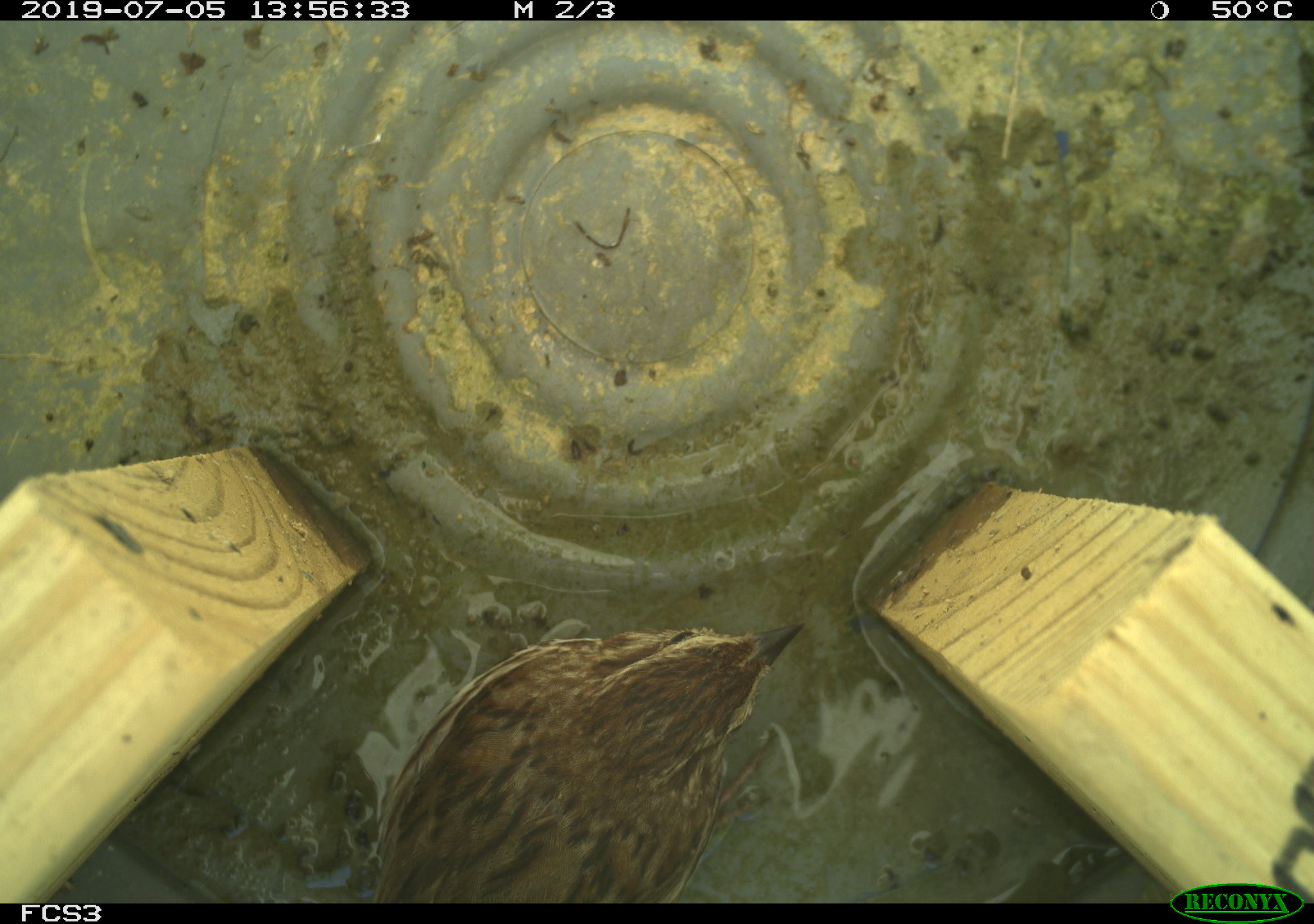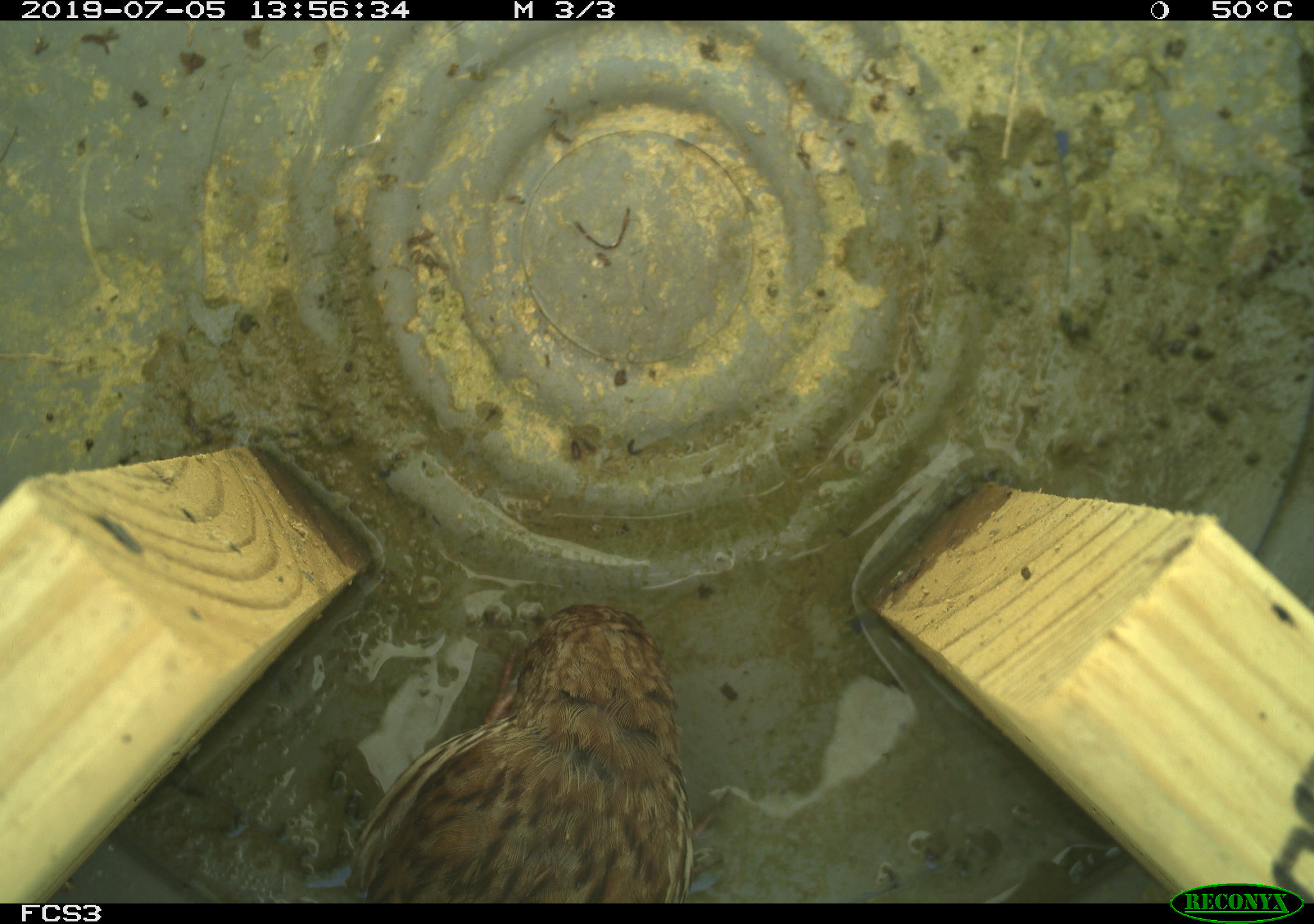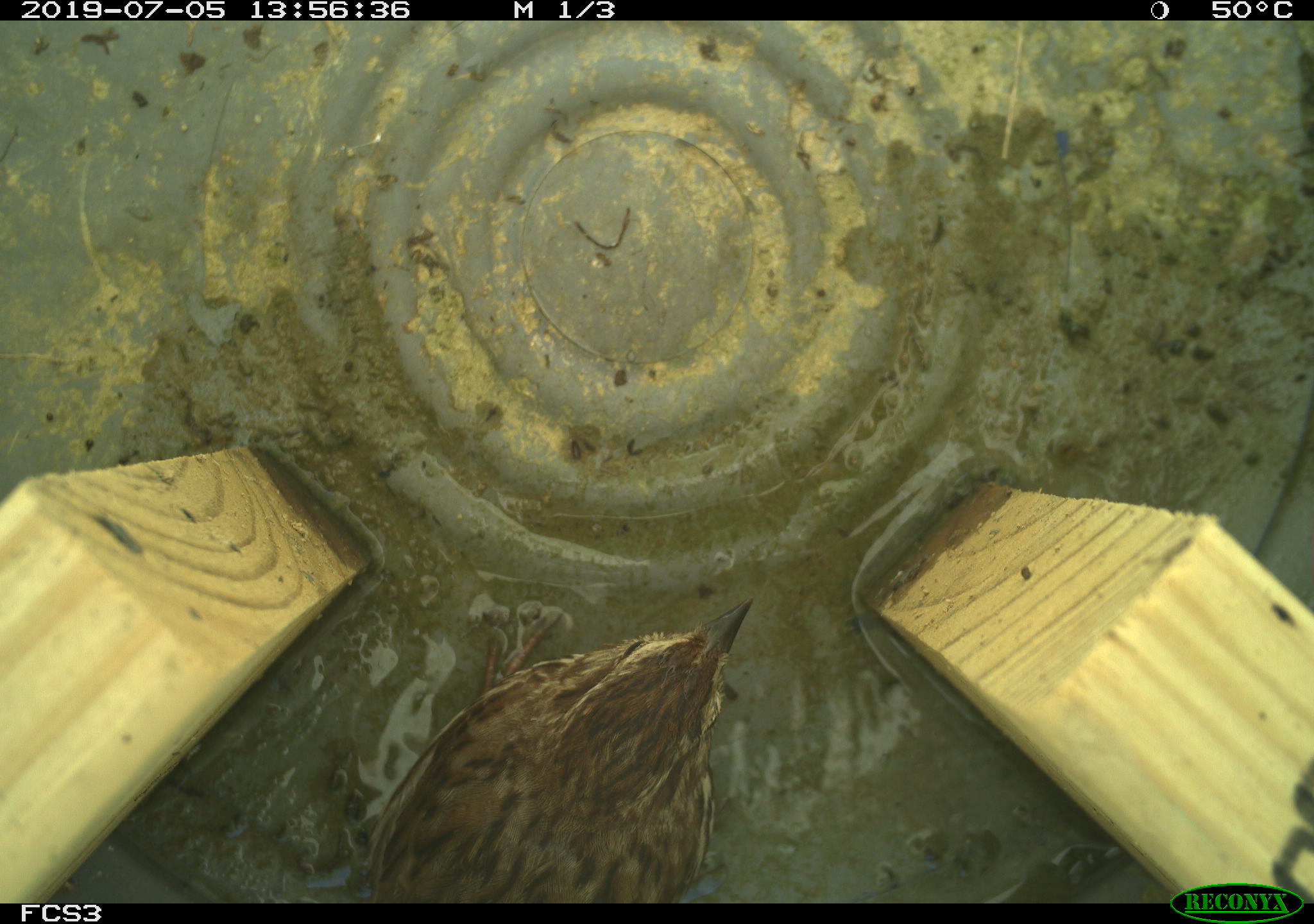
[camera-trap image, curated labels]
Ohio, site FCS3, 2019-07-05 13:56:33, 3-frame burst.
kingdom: Animalia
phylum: Chordata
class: Aves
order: Passeriformes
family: Passerellidae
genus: Melospiza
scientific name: Melospiza melodia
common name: song sparrow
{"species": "song sparrow (Melospiza melodia)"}